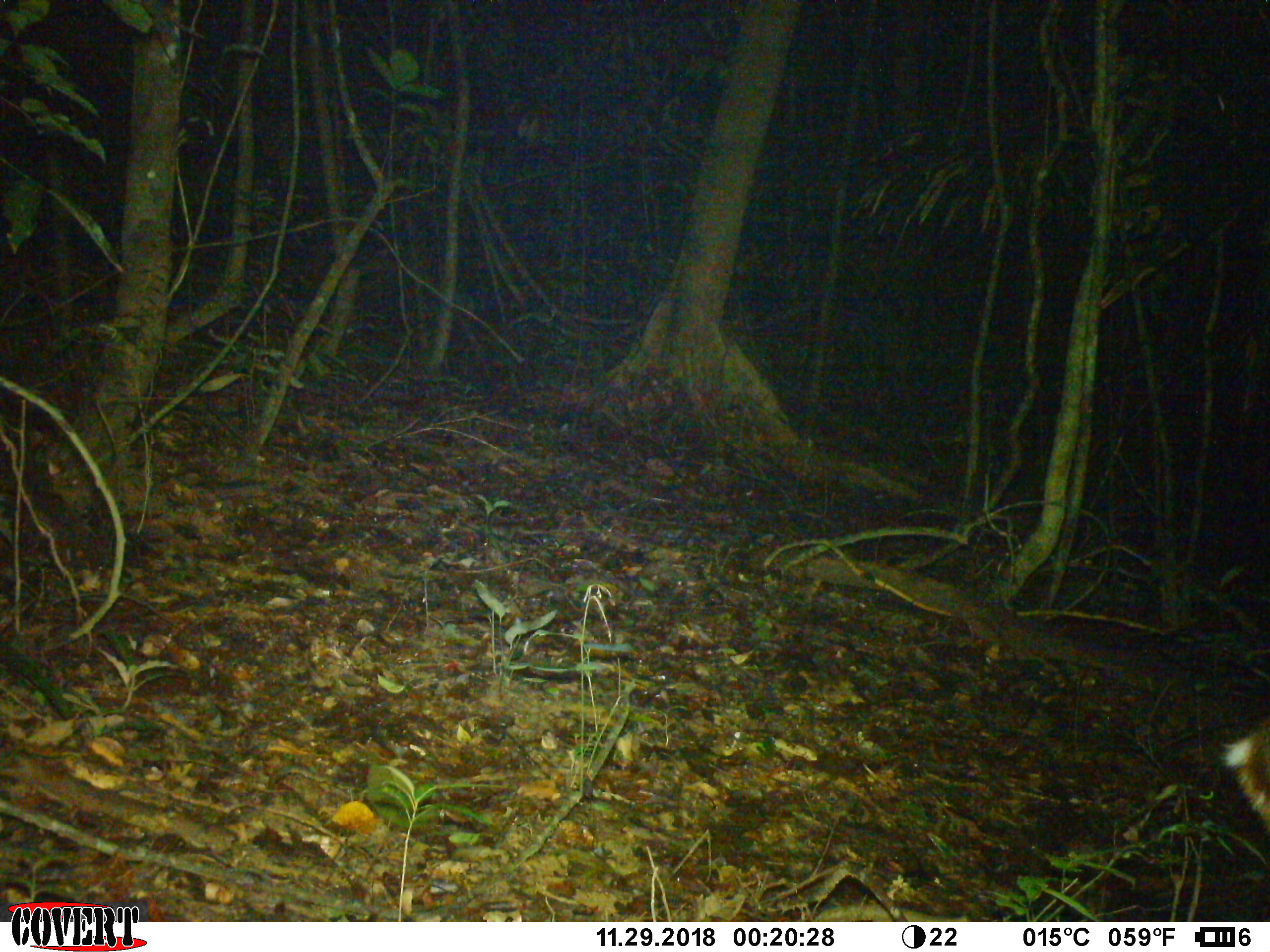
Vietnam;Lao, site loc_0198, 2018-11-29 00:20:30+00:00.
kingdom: Animalia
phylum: Chordata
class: Mammalia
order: Artiodactyla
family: Cervidae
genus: Muntiacus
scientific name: Muntiacus vuquangensis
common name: large-antlered muntjac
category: large antlered muntjac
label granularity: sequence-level